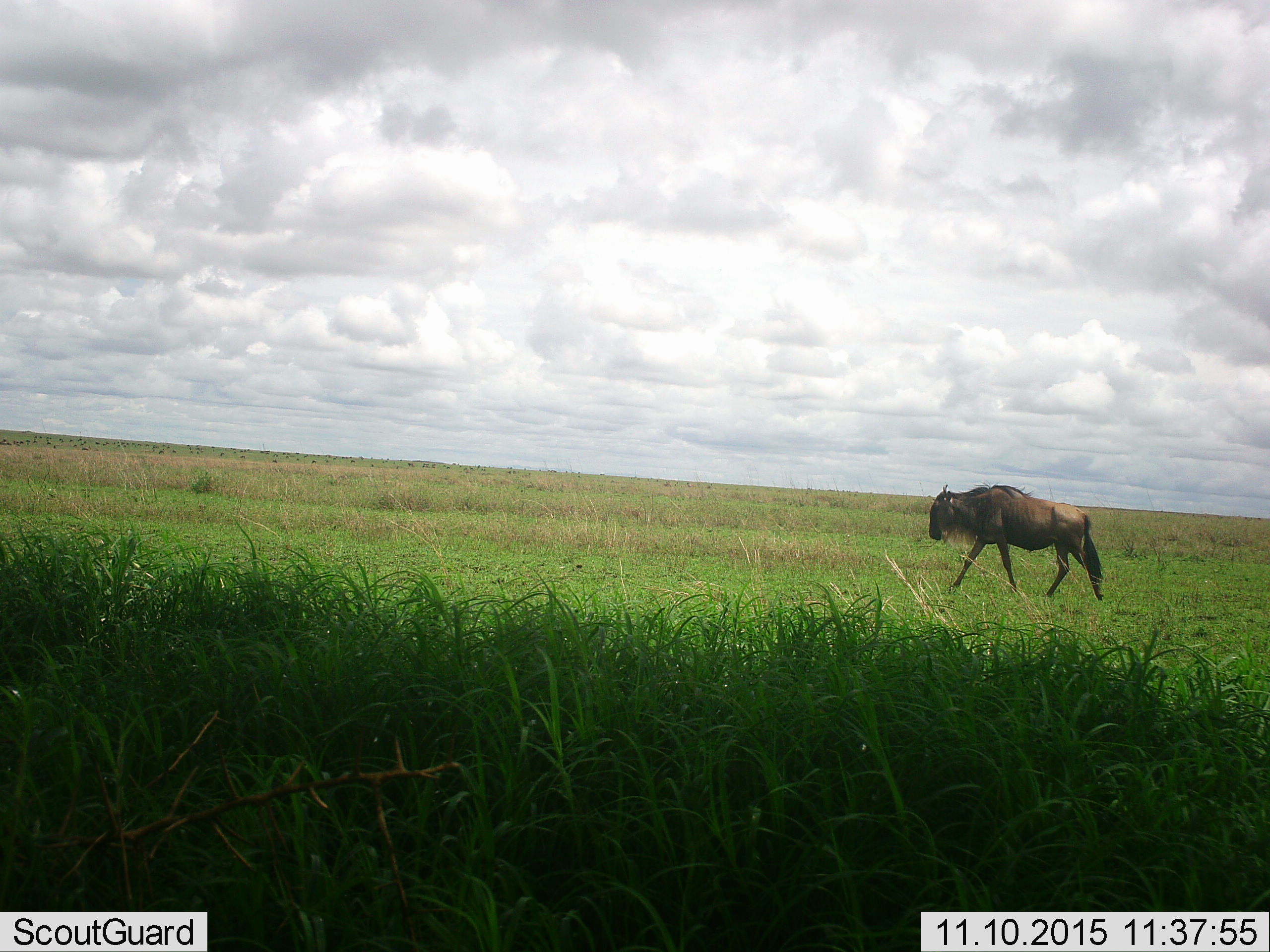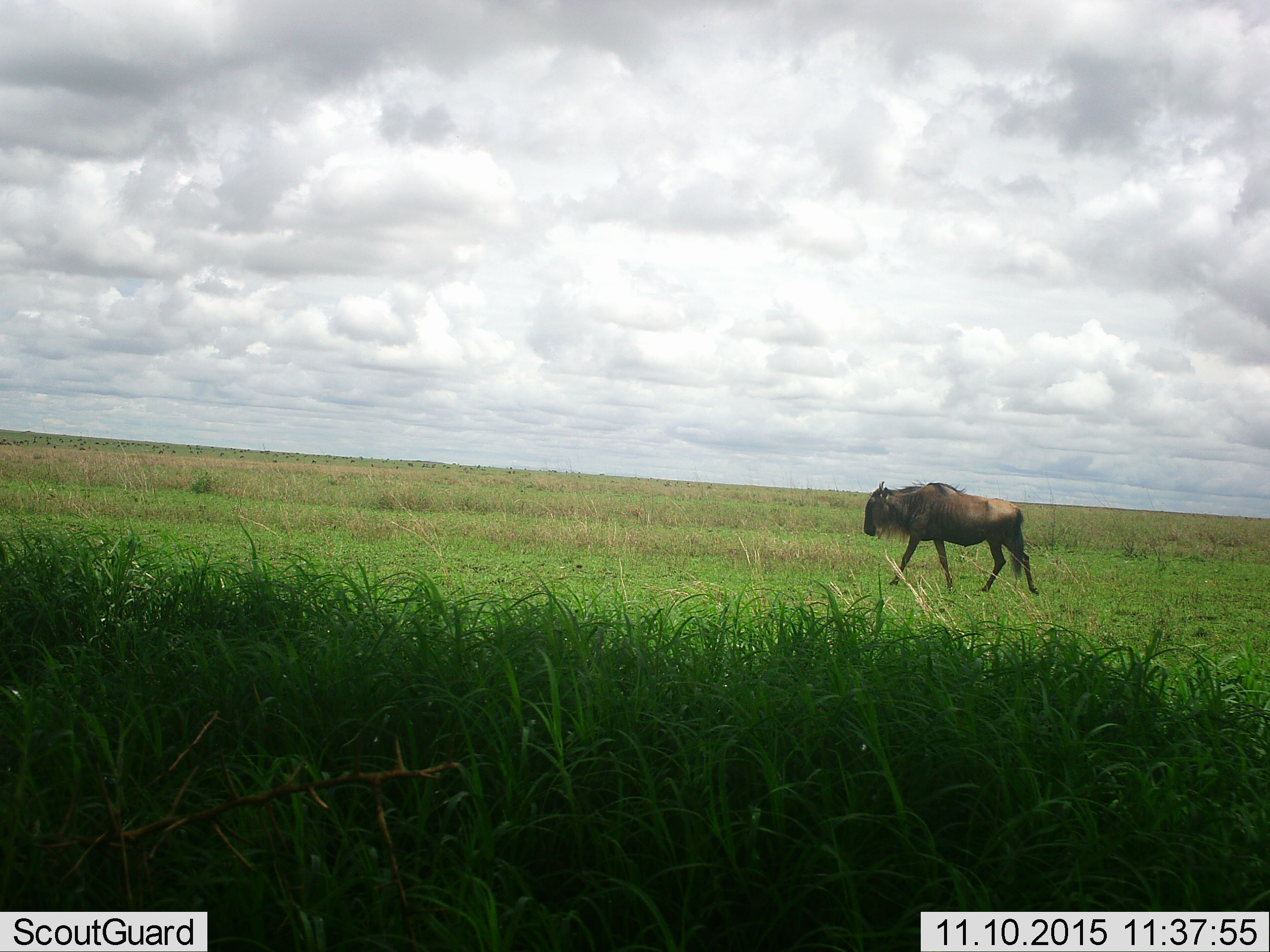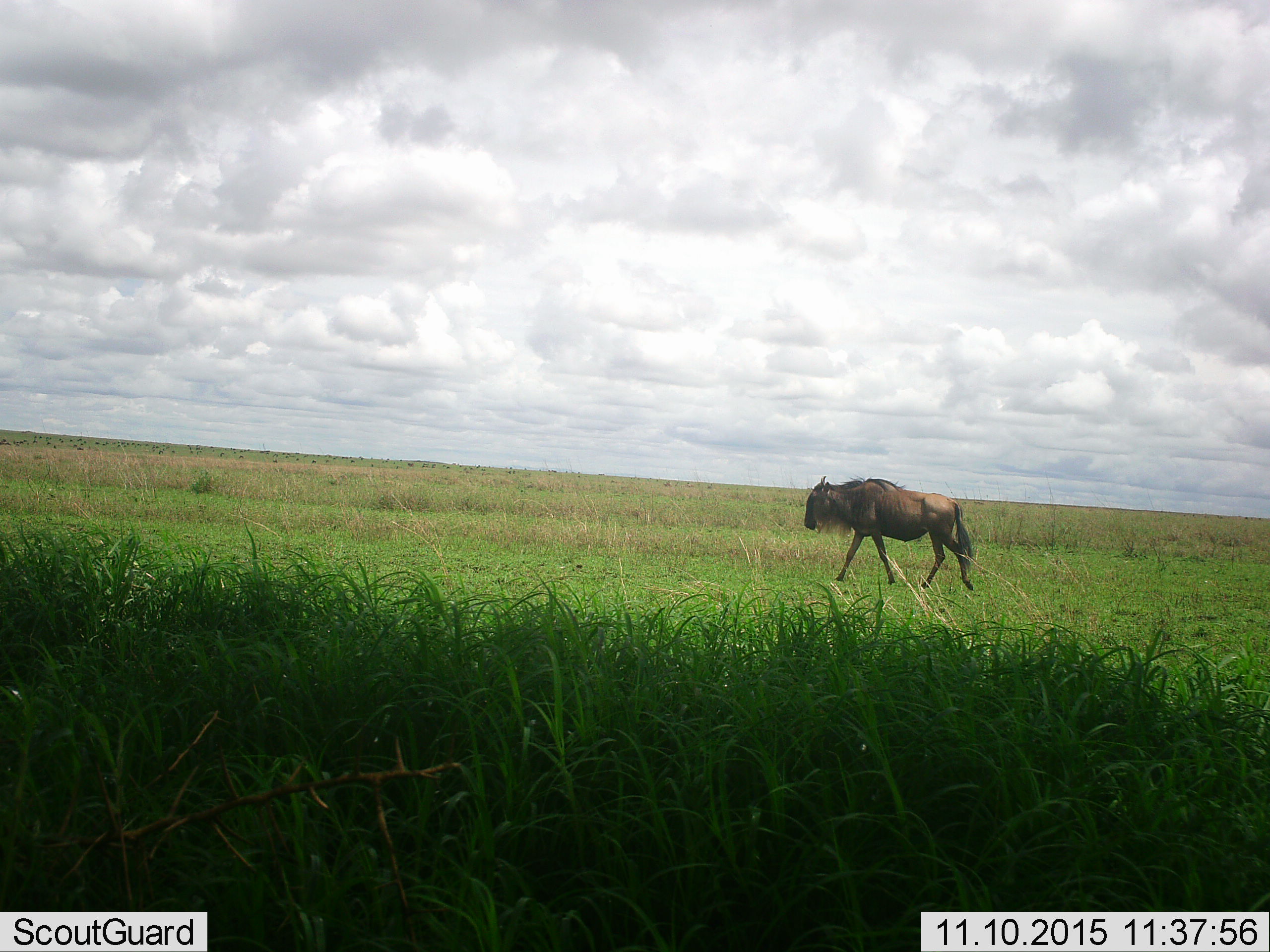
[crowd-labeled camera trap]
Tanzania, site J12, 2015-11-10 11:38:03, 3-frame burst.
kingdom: Animalia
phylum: Chordata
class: Mammalia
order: Artiodactyla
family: Bovidae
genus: Connochaetes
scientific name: Connochaetes taurinus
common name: blue wildebeest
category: wildebeest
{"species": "wildebeest (blue wildebeest) (Connochaetes taurinus)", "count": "1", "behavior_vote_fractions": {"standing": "22%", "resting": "0%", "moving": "100%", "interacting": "0%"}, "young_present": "11%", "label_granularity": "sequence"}